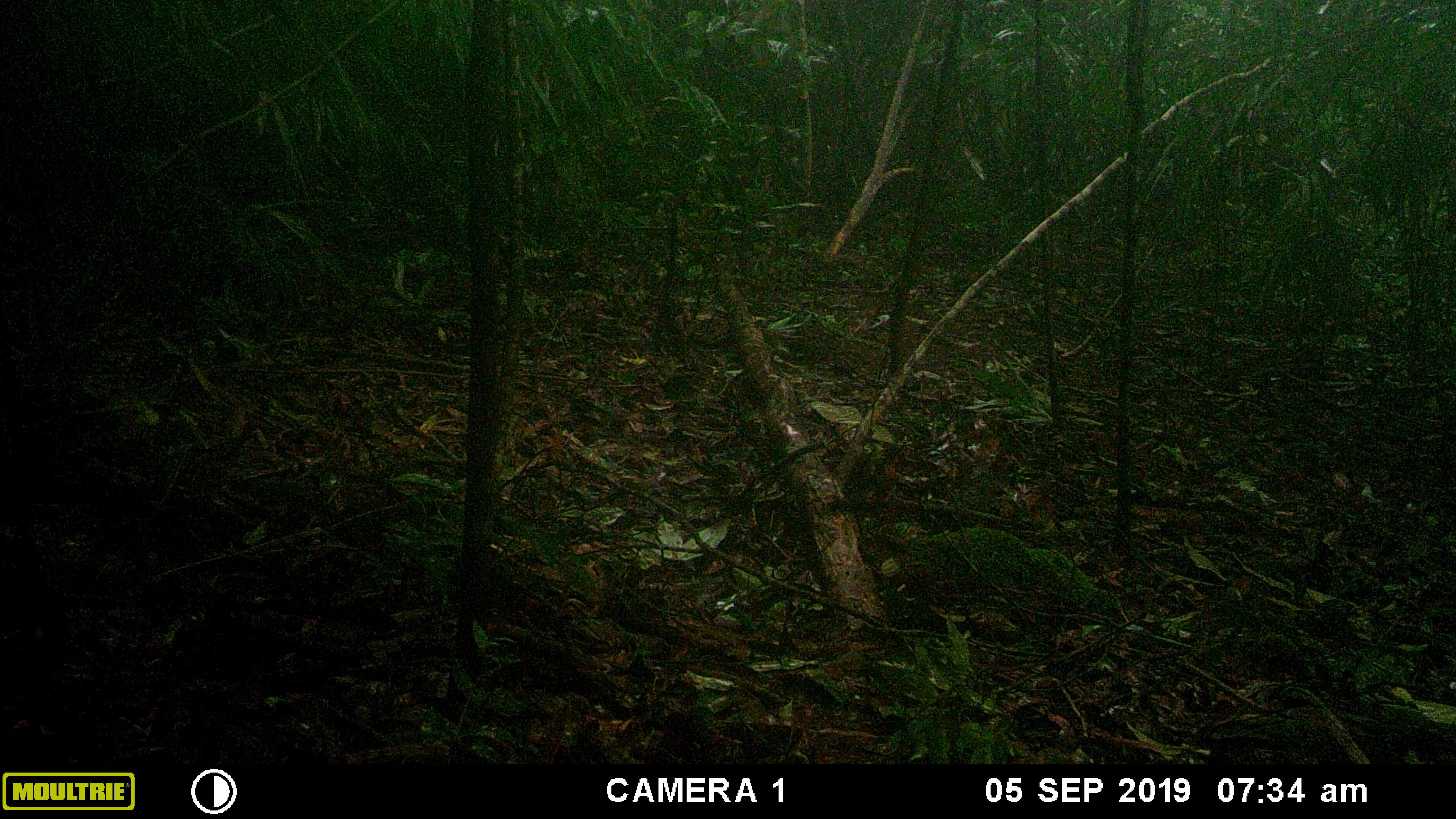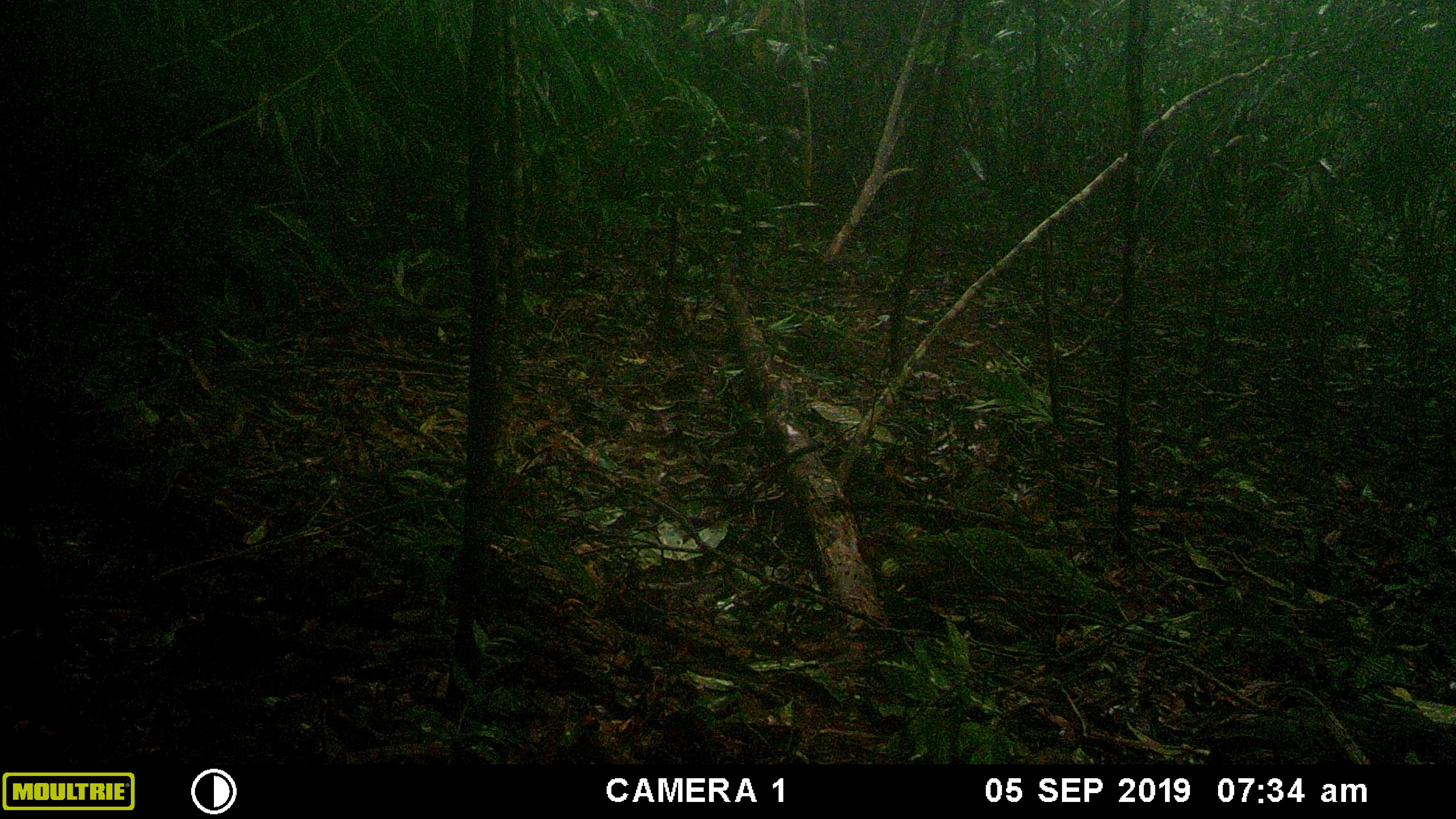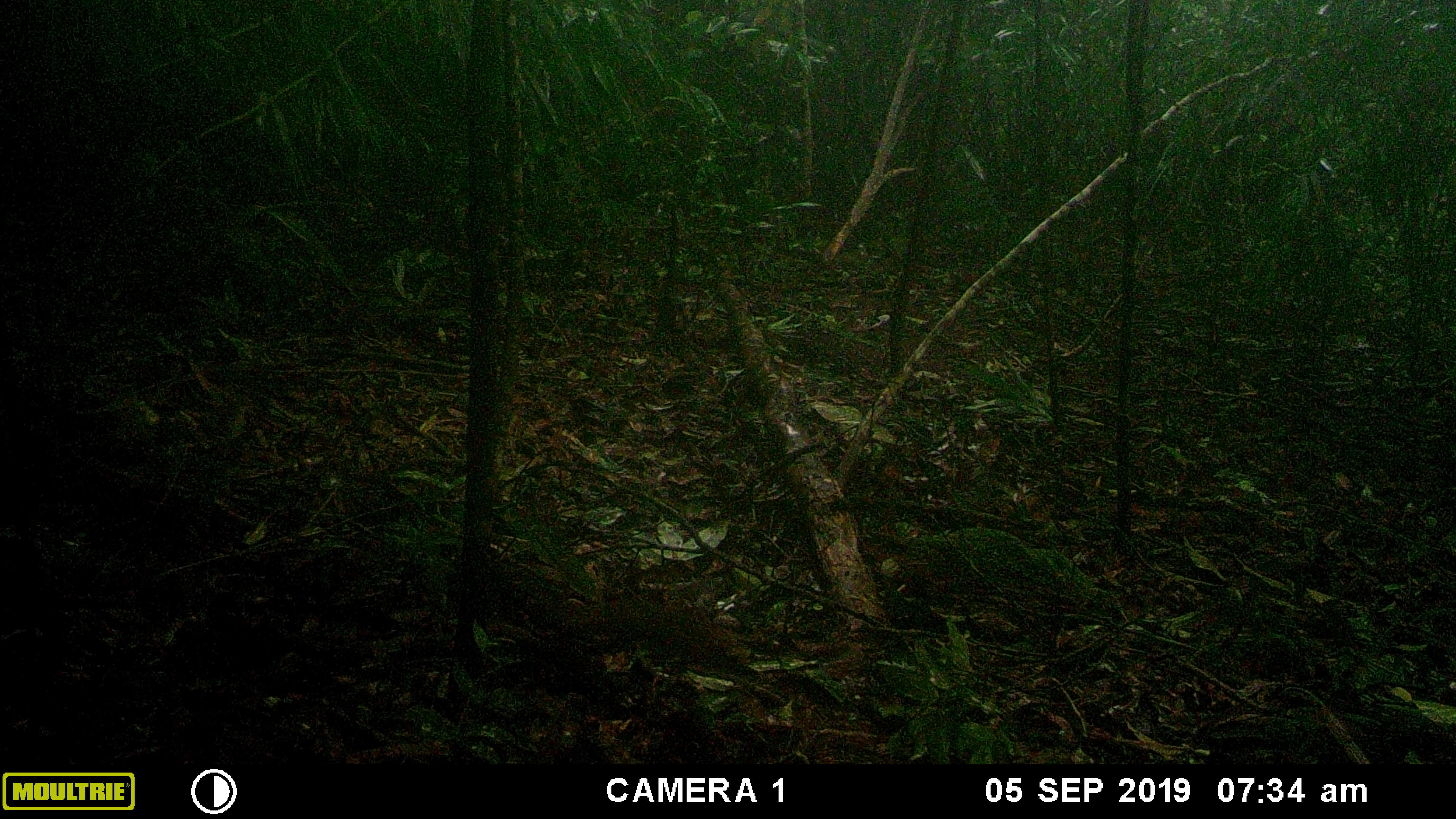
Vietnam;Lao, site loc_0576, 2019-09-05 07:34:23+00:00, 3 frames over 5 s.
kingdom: Animalia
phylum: Chordata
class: Mammalia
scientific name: Mammalia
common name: mammal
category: unidentified small mammal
Unidentified small mammal (mammal) (Mammalia). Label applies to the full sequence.